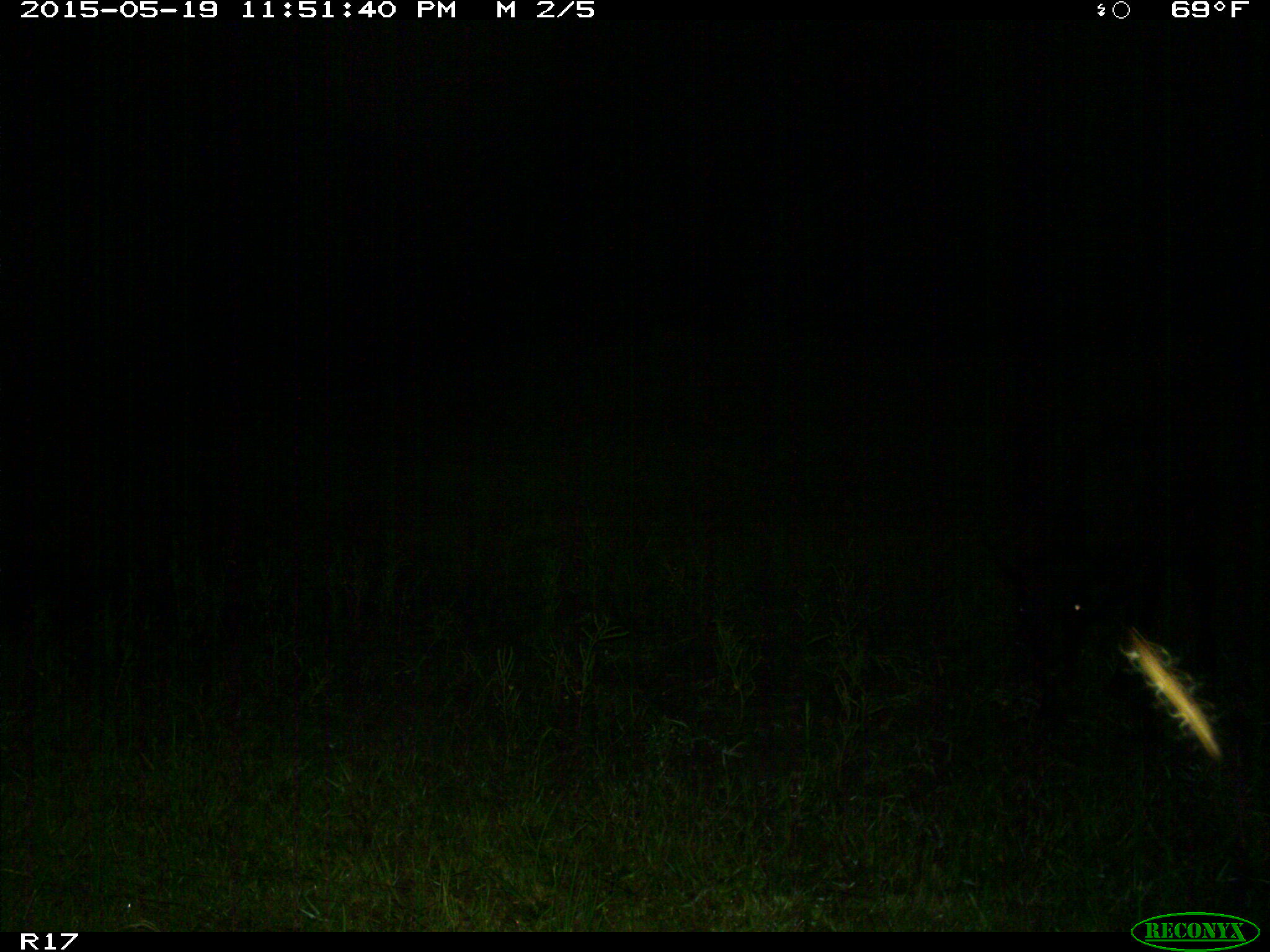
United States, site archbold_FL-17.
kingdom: Animalia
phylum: Chordata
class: Mammalia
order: Artiodactyla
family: Bovidae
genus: Bos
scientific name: Bos taurus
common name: domestic cow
Bos taurus (domestic cow).